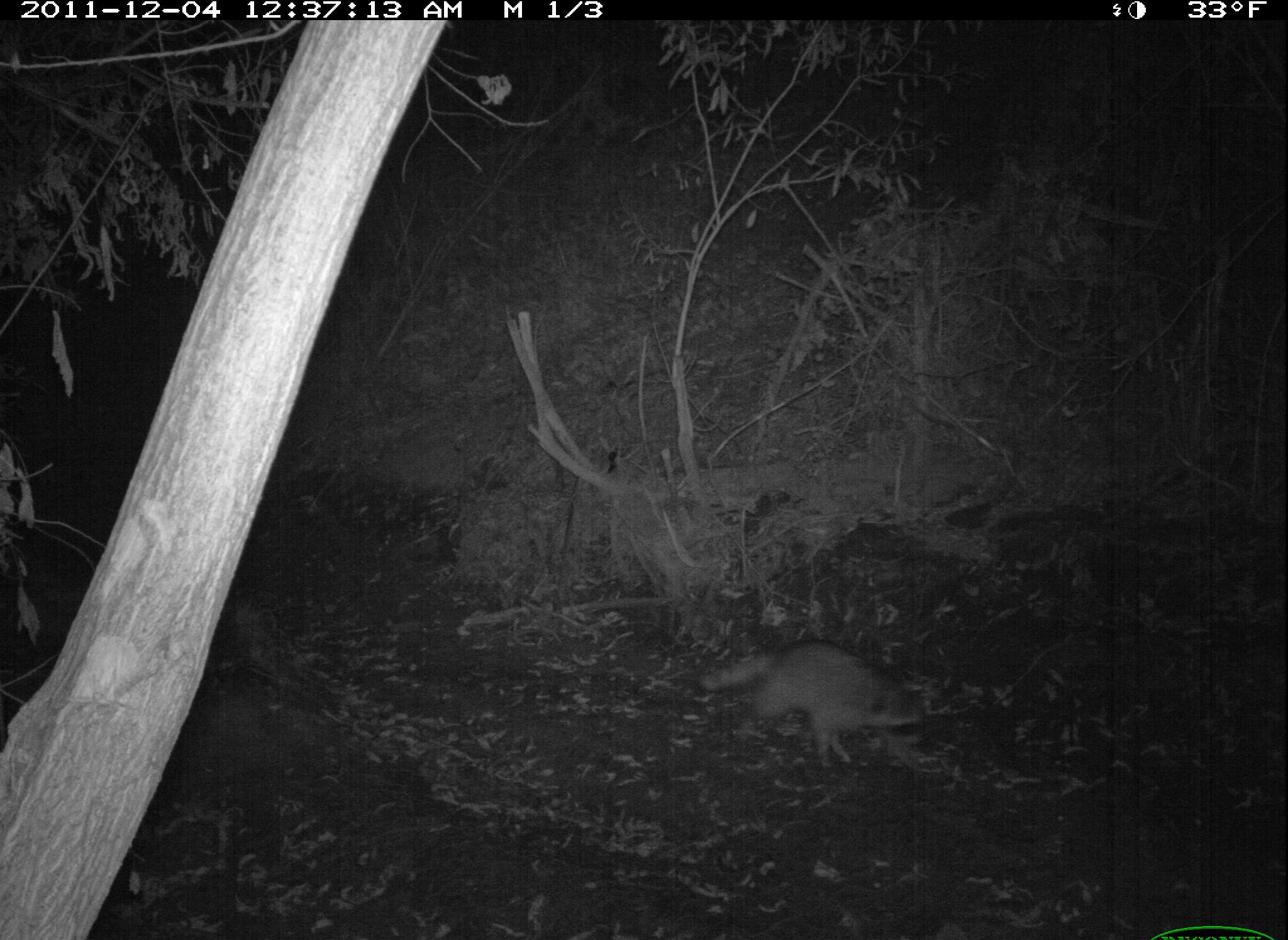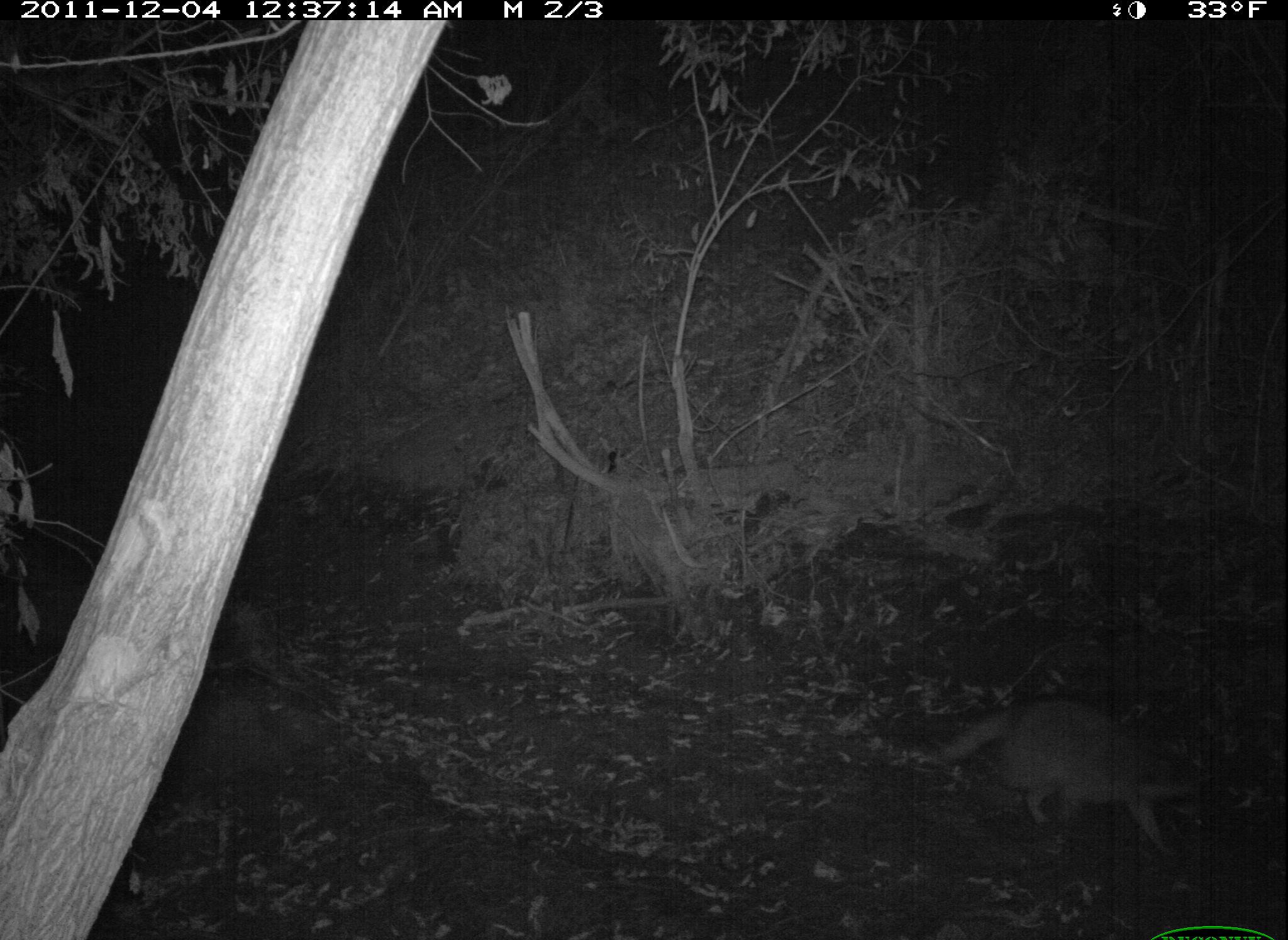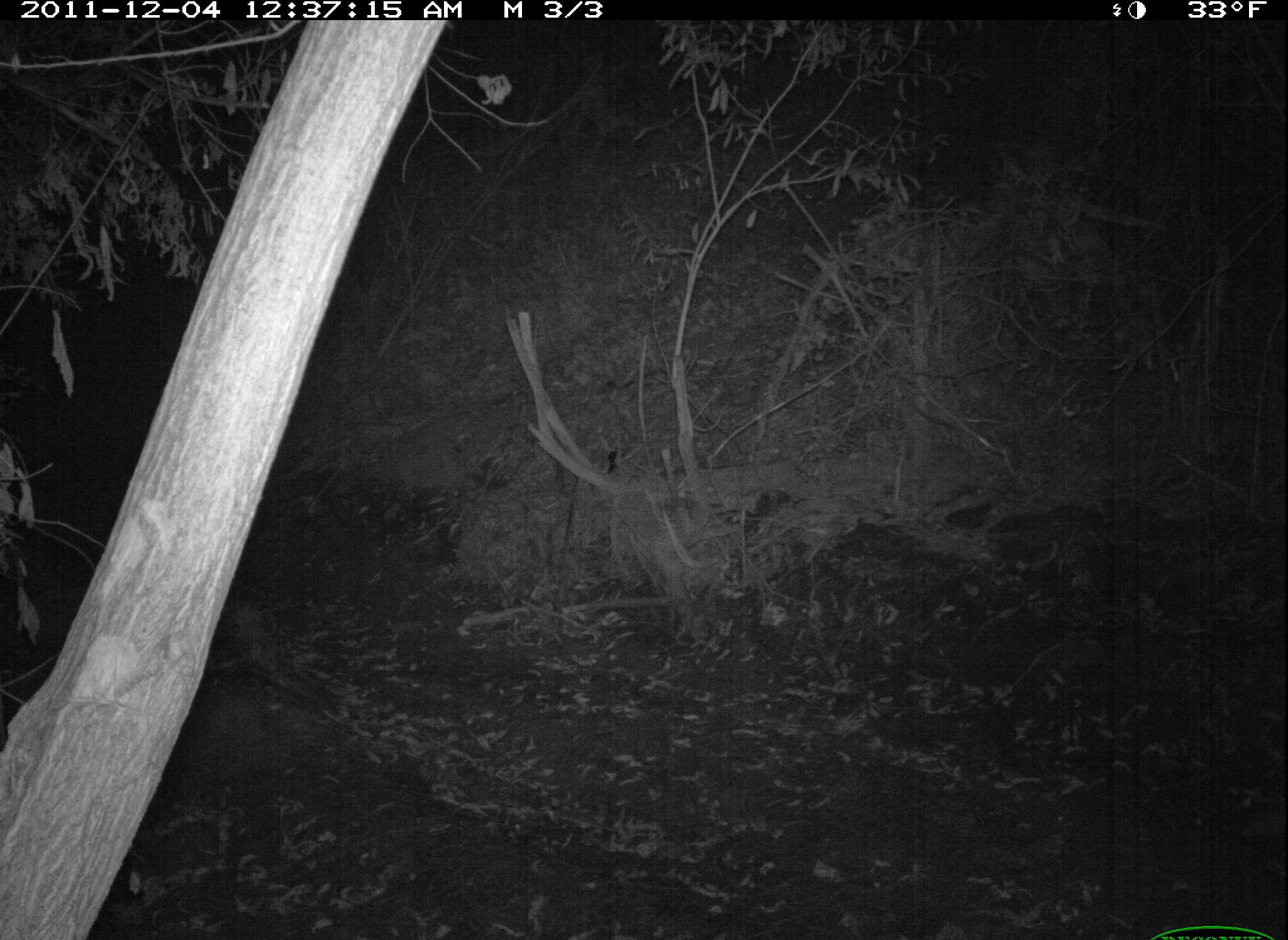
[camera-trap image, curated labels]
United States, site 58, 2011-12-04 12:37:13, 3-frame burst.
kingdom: Animalia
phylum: Chordata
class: Mammalia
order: Carnivora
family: Procyonidae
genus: Procyon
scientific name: Procyon lotor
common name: raccoon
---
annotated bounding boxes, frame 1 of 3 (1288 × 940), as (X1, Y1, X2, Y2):
raccoon: (701, 643, 921, 771)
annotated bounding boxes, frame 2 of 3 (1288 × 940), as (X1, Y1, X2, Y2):
raccoon: (935, 697, 1201, 859)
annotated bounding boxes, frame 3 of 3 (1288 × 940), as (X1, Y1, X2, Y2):
raccoon: (1209, 807, 1288, 837)